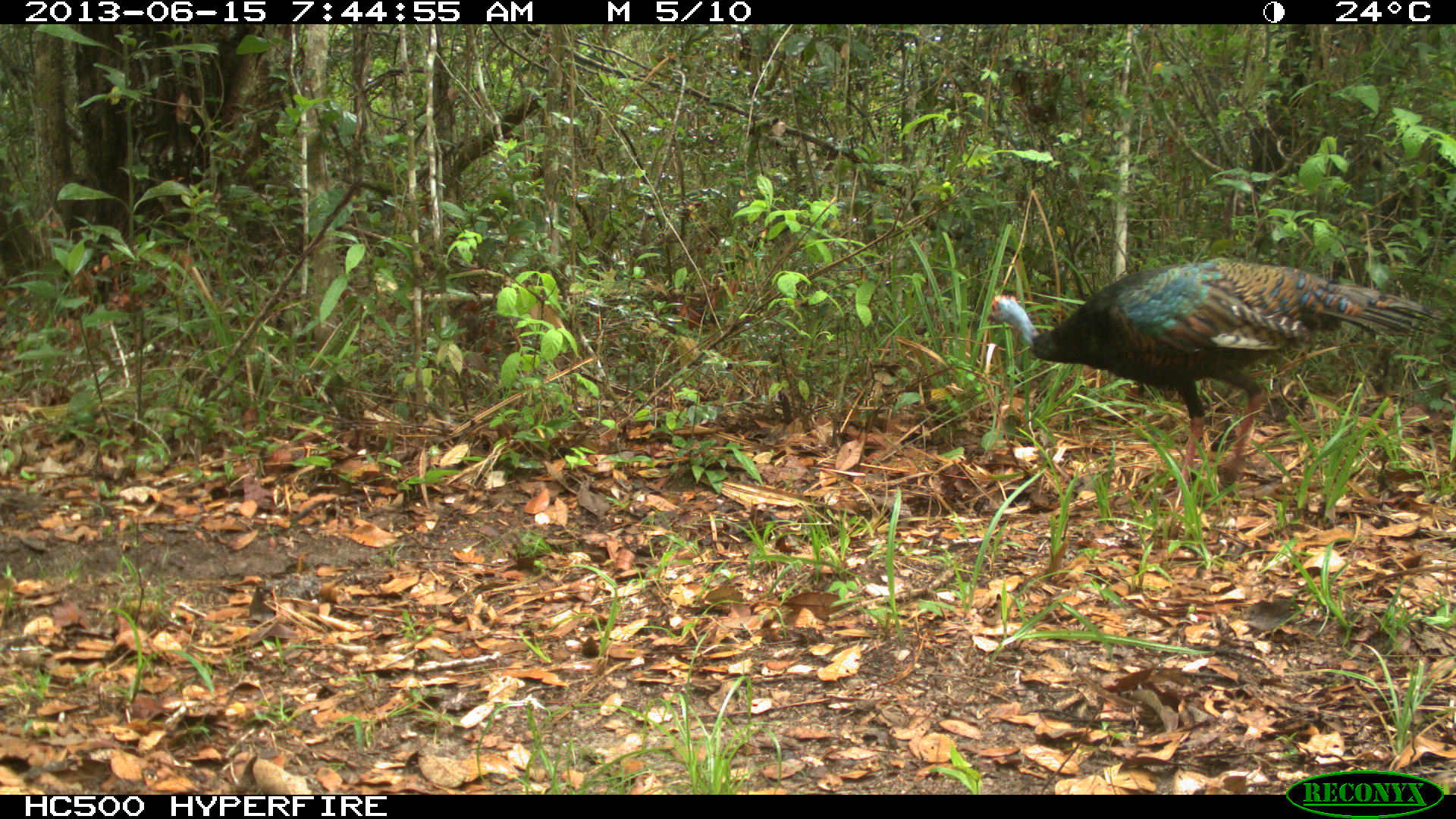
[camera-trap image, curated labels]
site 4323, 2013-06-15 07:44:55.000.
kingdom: Animalia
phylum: Chordata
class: Aves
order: Galliformes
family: Phasianidae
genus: Meleagris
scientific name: Meleagris ocellata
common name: ocellated turkey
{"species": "Meleagris ocellata (ocellated turkey)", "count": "2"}